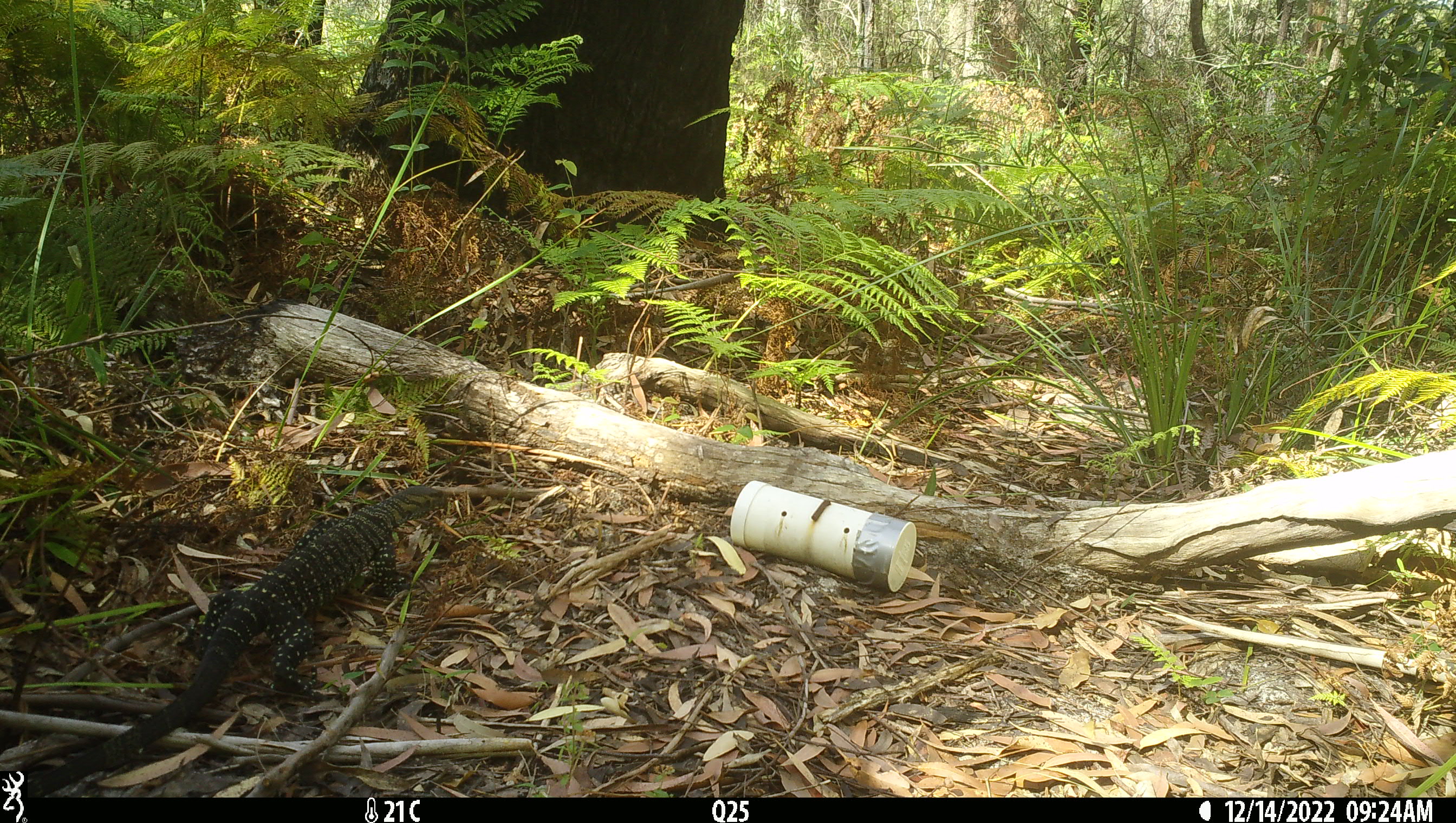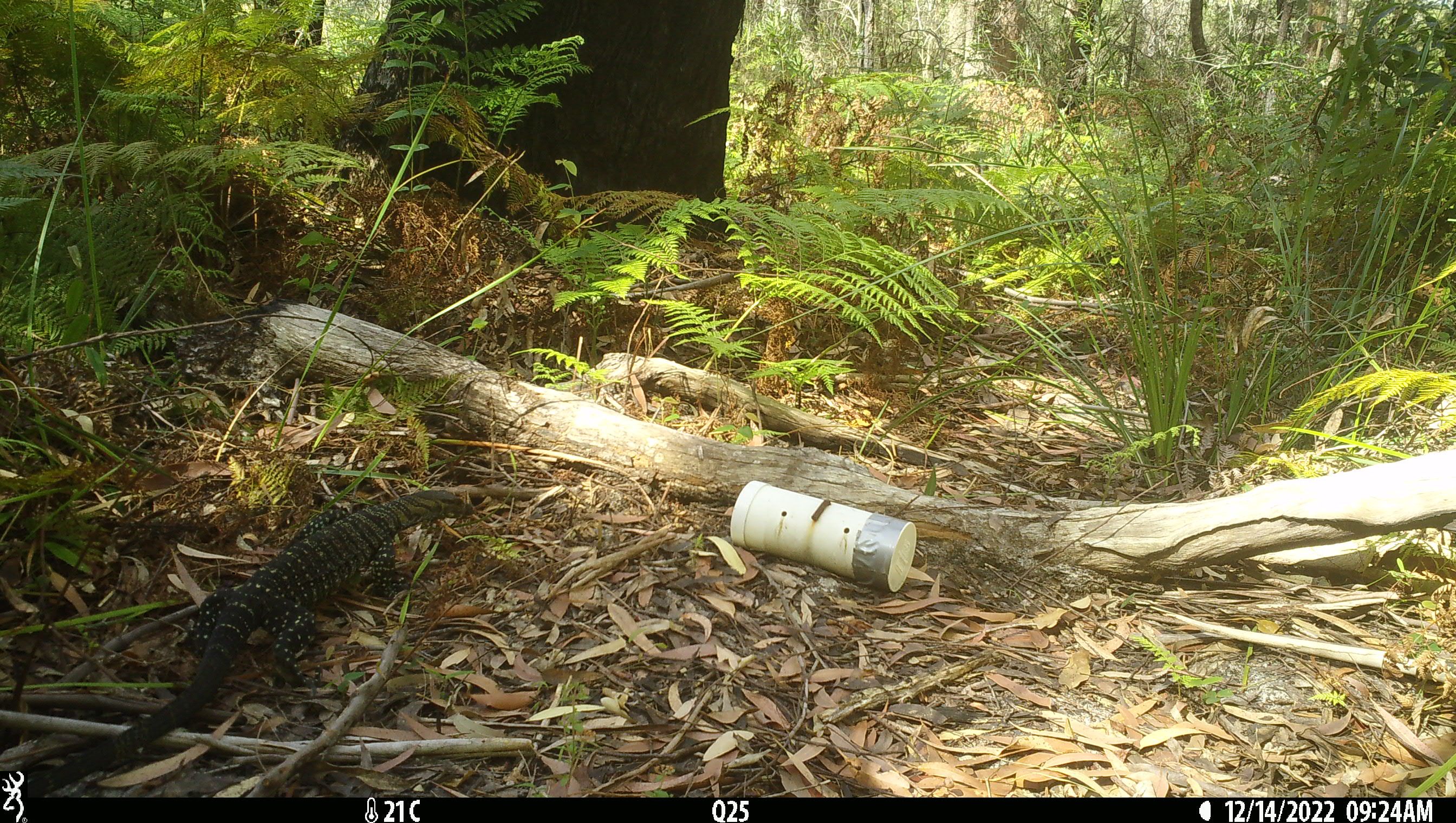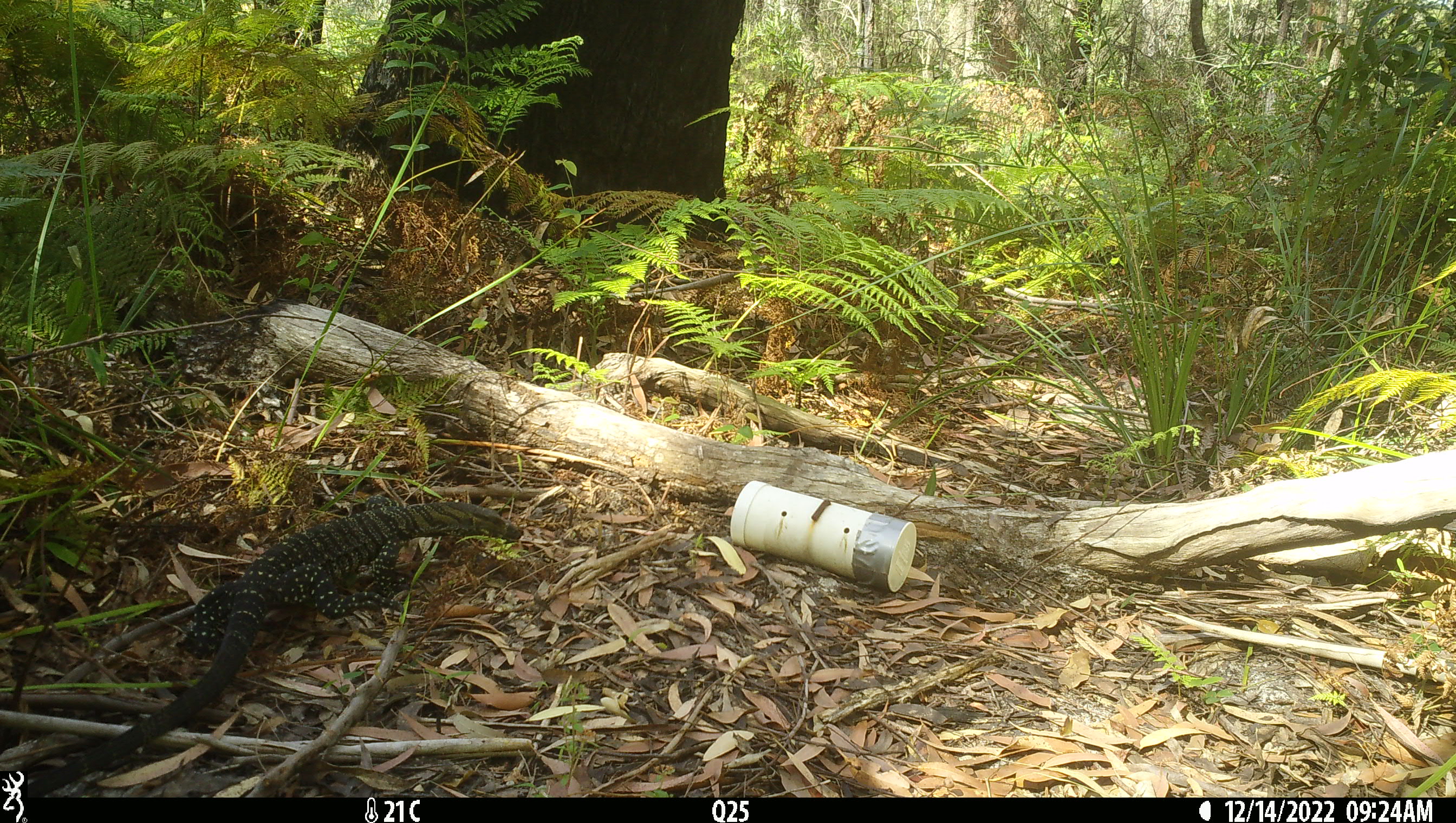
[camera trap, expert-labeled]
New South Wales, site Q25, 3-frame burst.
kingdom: Animalia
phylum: Chordata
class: Reptilia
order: Squamata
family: Varanidae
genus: Varanus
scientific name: Varanus varius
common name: lace monitor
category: goanna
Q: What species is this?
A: Goanna (lace monitor) (Varanus varius).